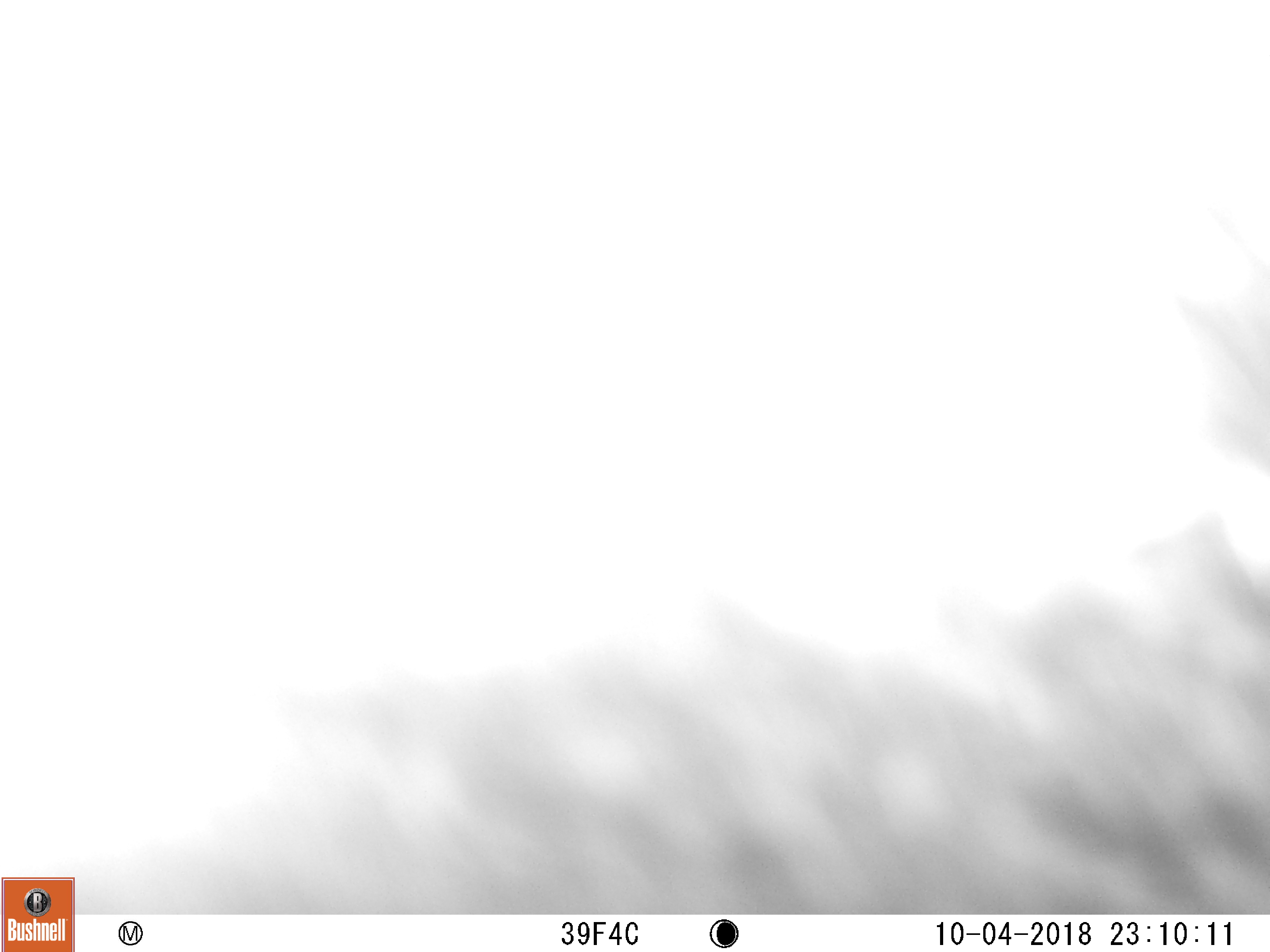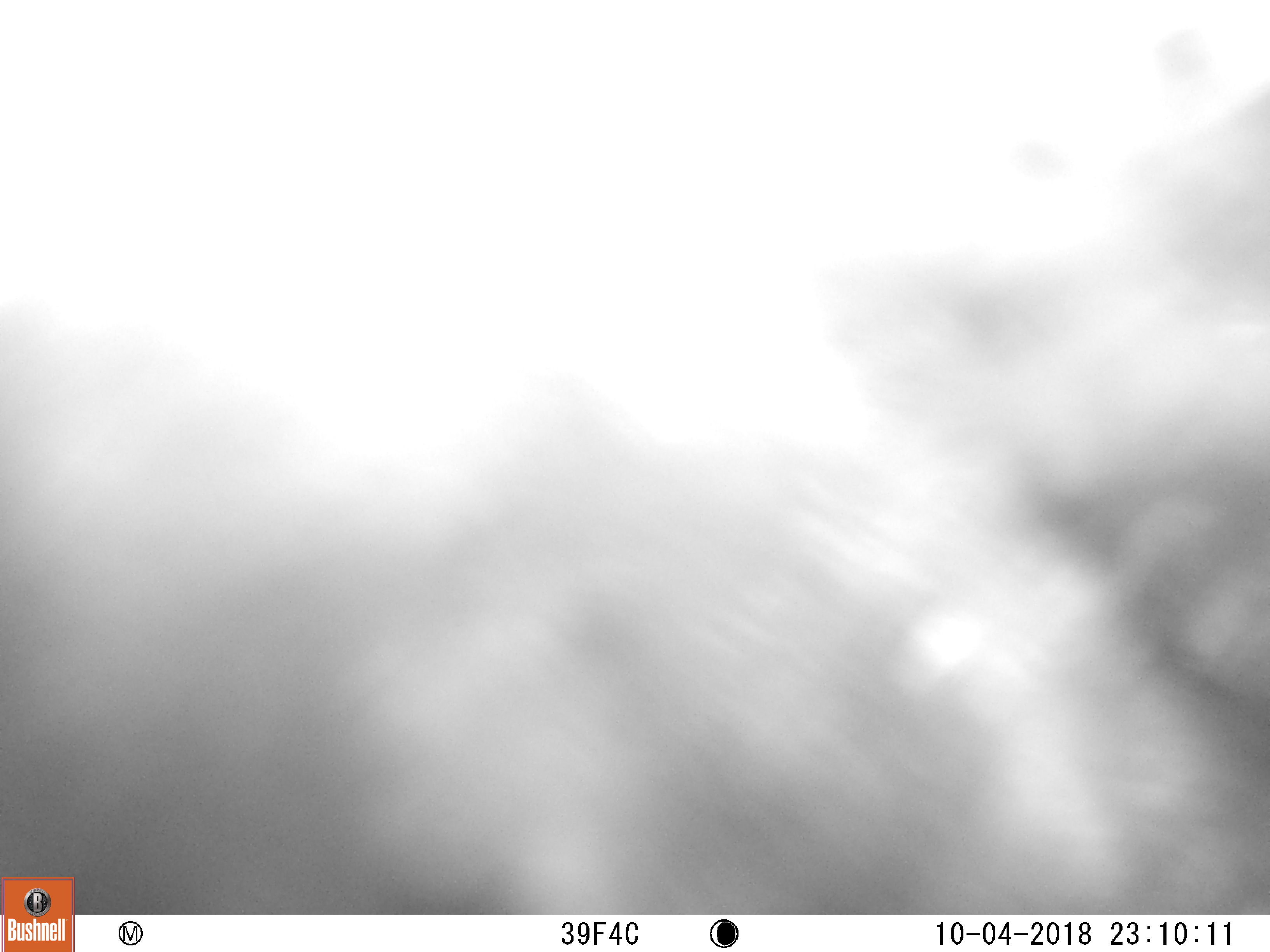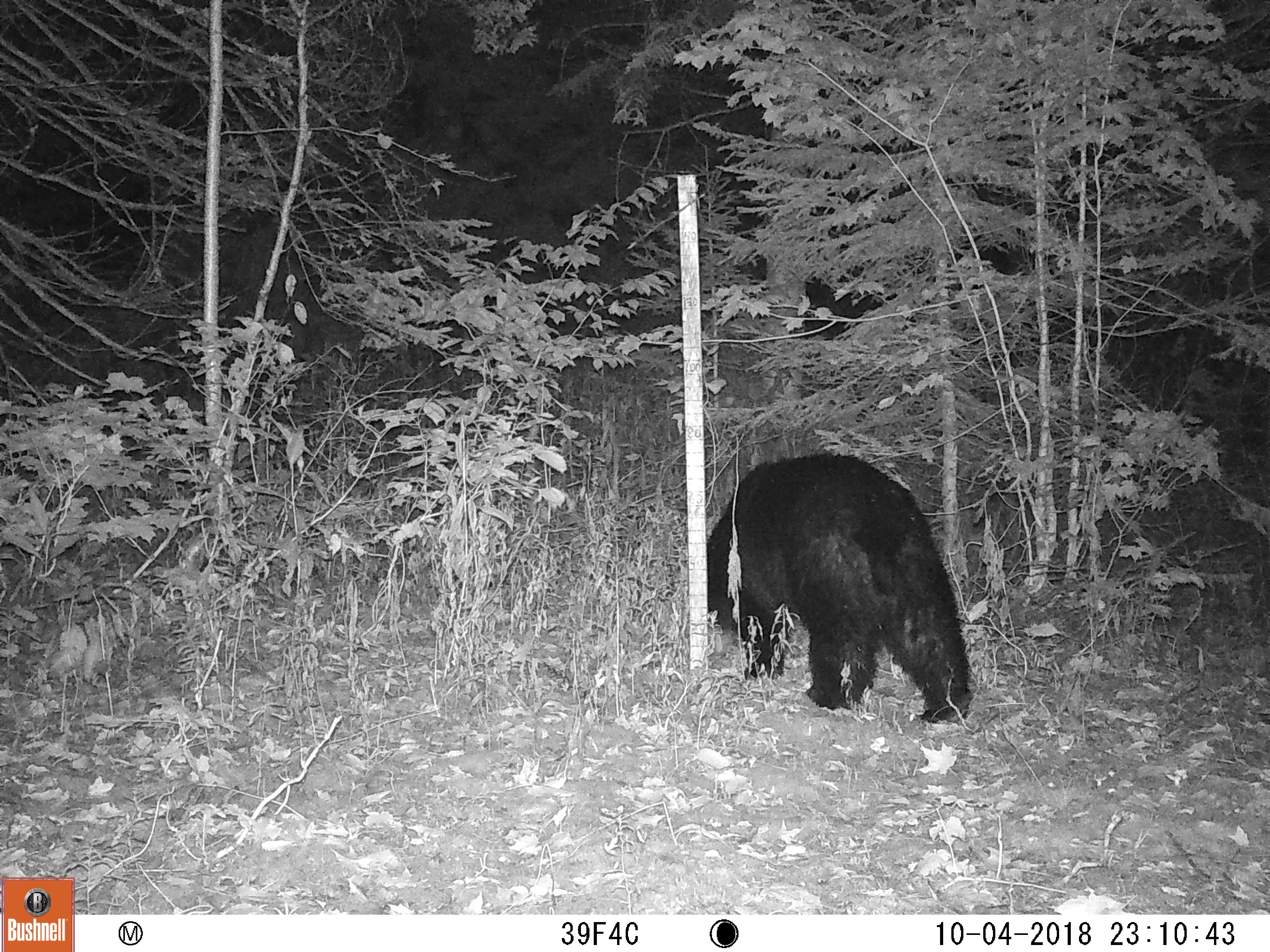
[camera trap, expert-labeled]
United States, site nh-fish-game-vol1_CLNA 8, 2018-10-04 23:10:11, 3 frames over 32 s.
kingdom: Animalia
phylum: Chordata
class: Mammalia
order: Carnivora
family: Ursidae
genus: Ursus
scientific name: Ursus americanus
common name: black bear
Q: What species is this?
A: Black bear (Ursus americanus).